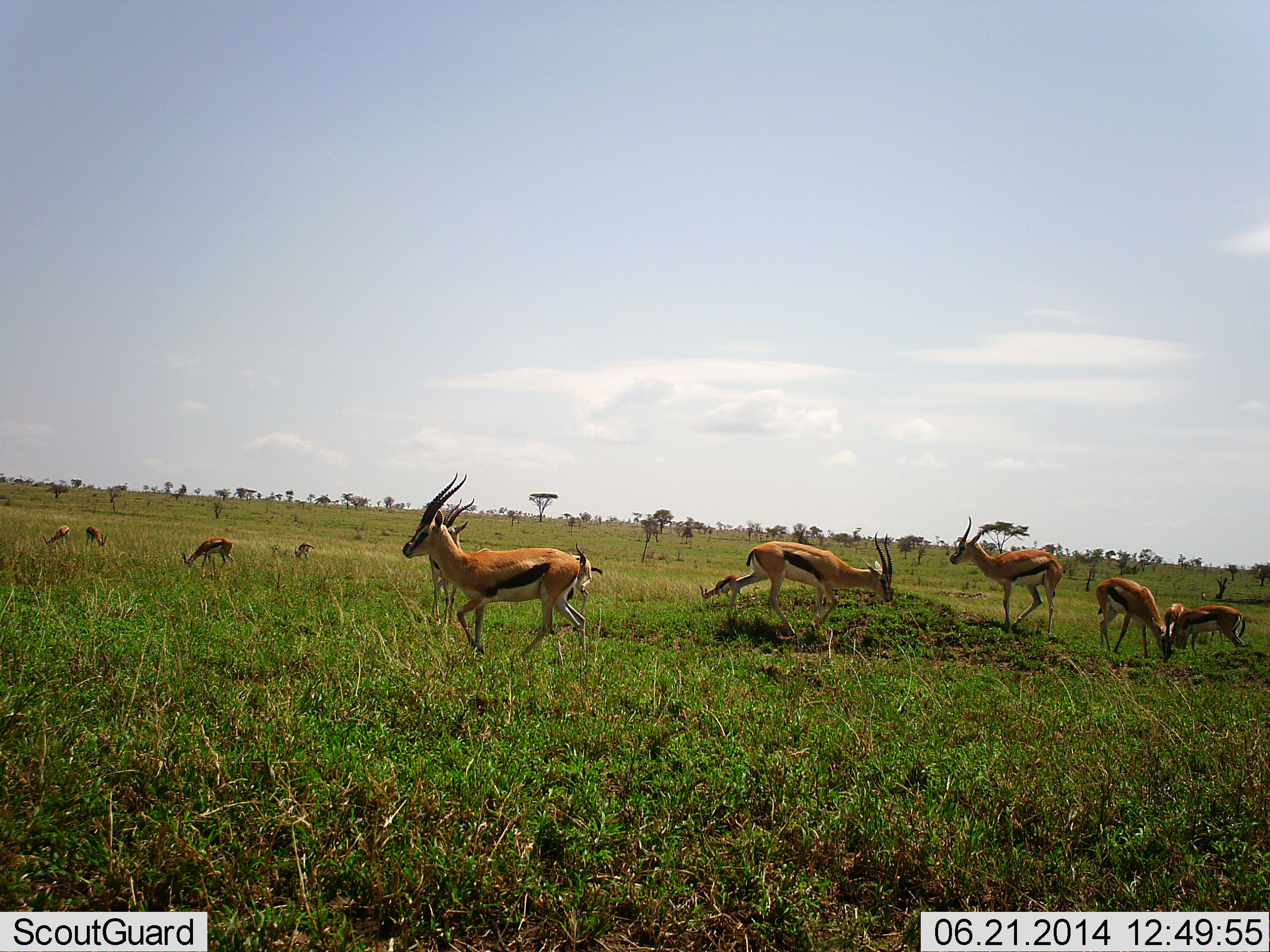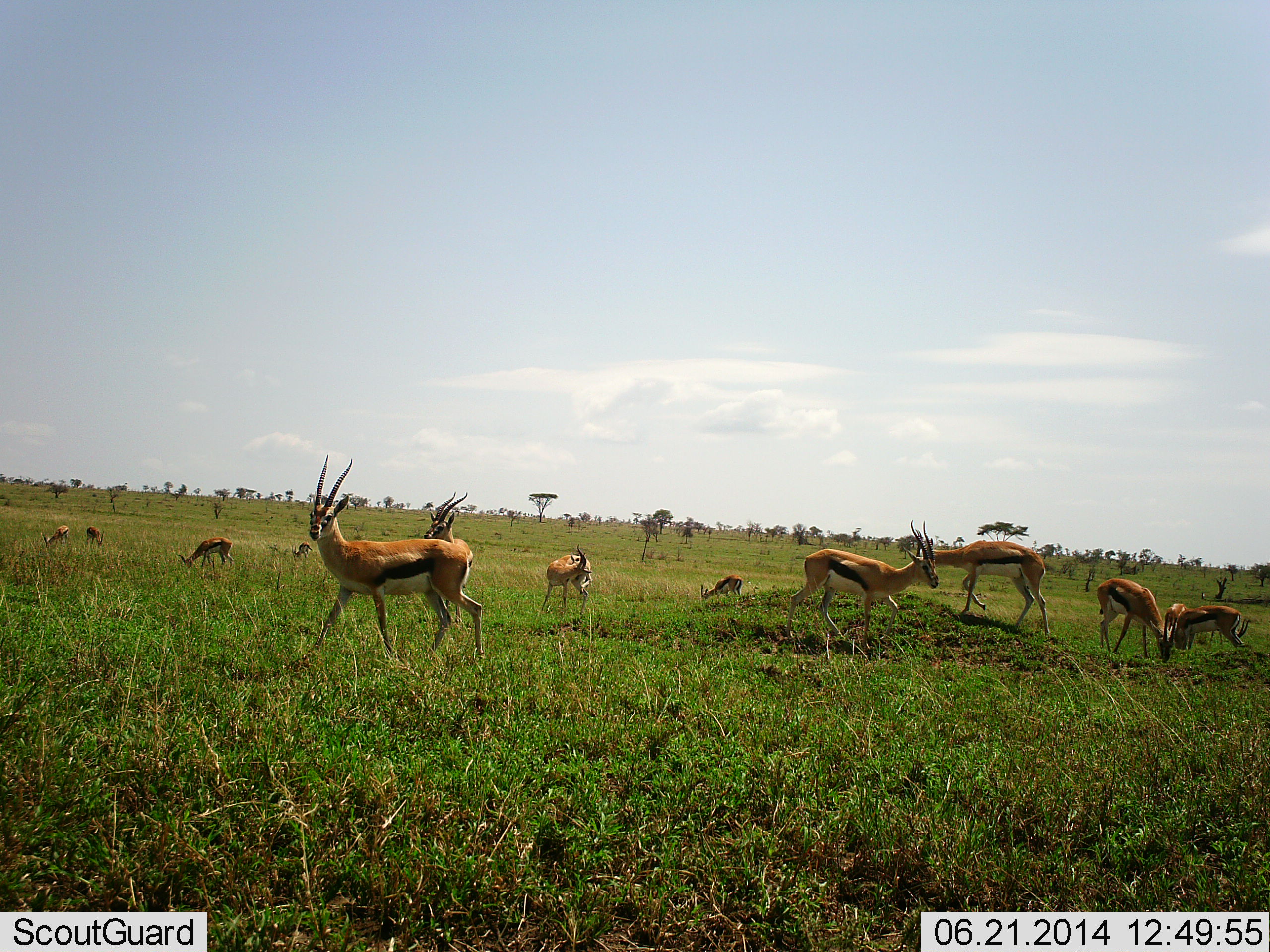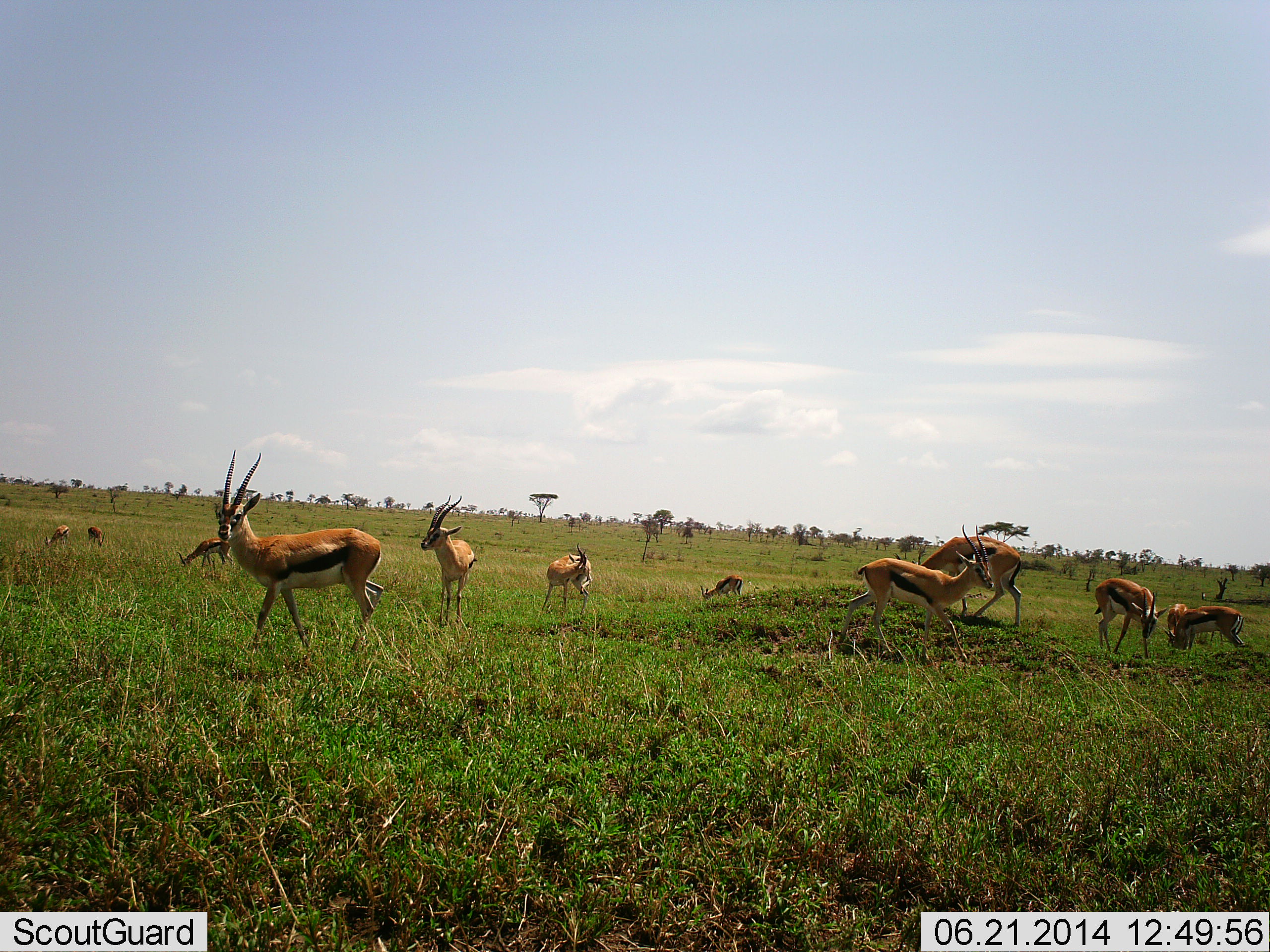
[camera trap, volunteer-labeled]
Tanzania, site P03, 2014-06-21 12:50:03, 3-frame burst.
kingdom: Animalia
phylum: Chordata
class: Mammalia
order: Artiodactyla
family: Bovidae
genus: Eudorcas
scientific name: Eudorcas thomsonii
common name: thomson's gazelle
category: gazellethomsons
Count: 11-50.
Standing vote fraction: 64%.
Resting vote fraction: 9%.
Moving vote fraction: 91%.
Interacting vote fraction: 0%.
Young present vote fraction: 0%.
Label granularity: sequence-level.